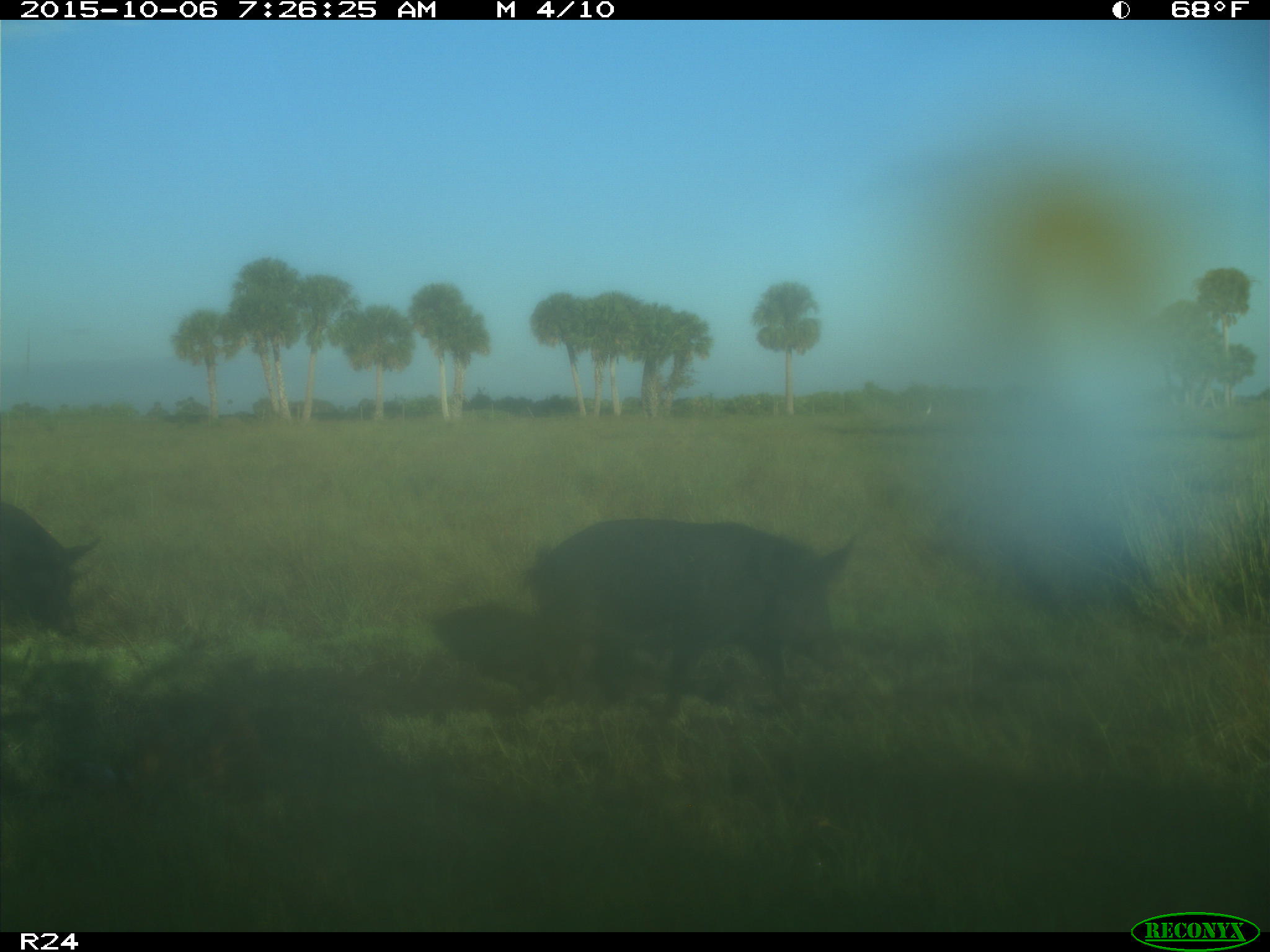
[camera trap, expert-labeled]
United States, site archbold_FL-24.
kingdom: Animalia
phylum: Chordata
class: Mammalia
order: Artiodactyla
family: Suidae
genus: Sus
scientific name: Sus scrofa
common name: wild boar